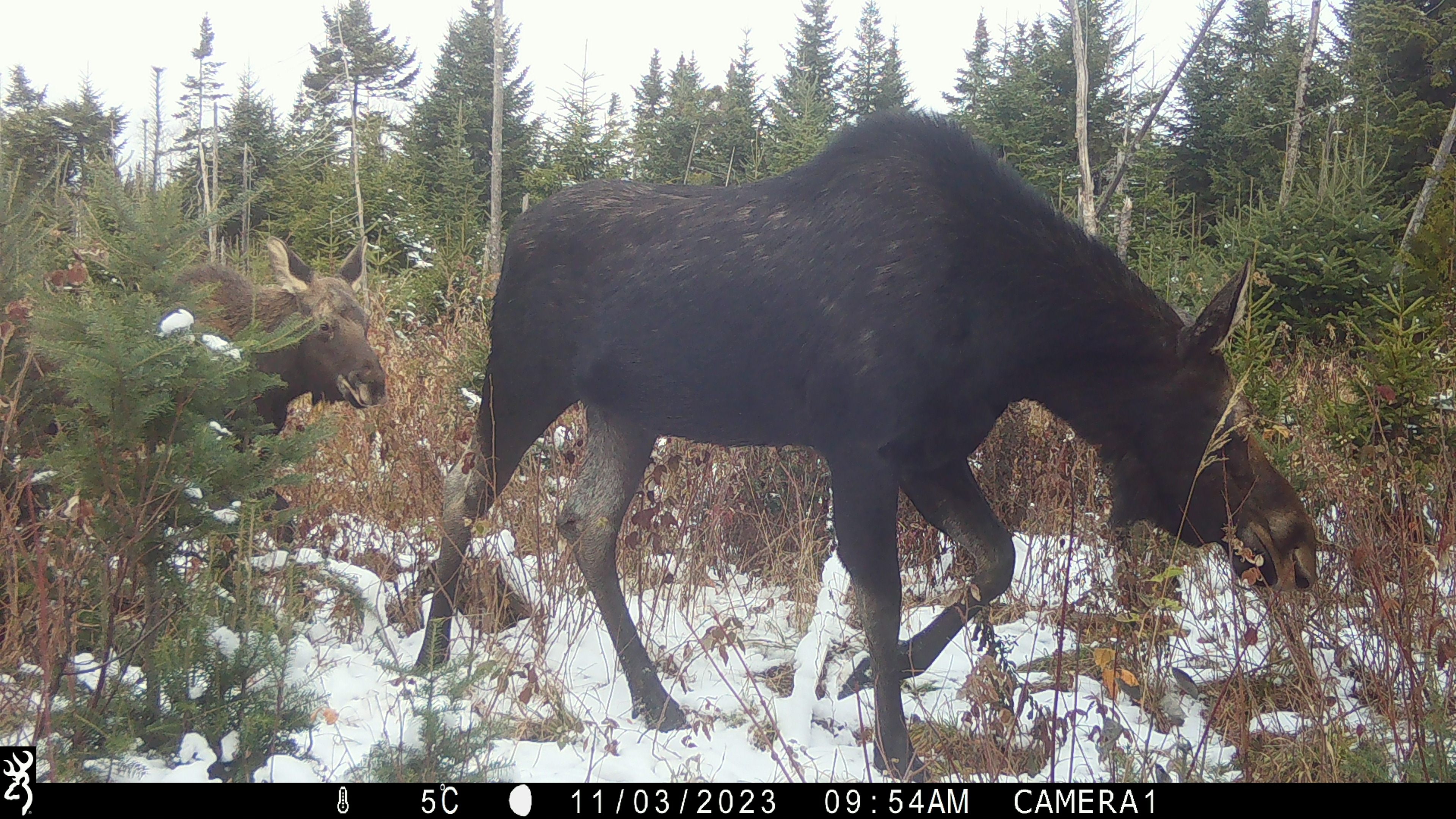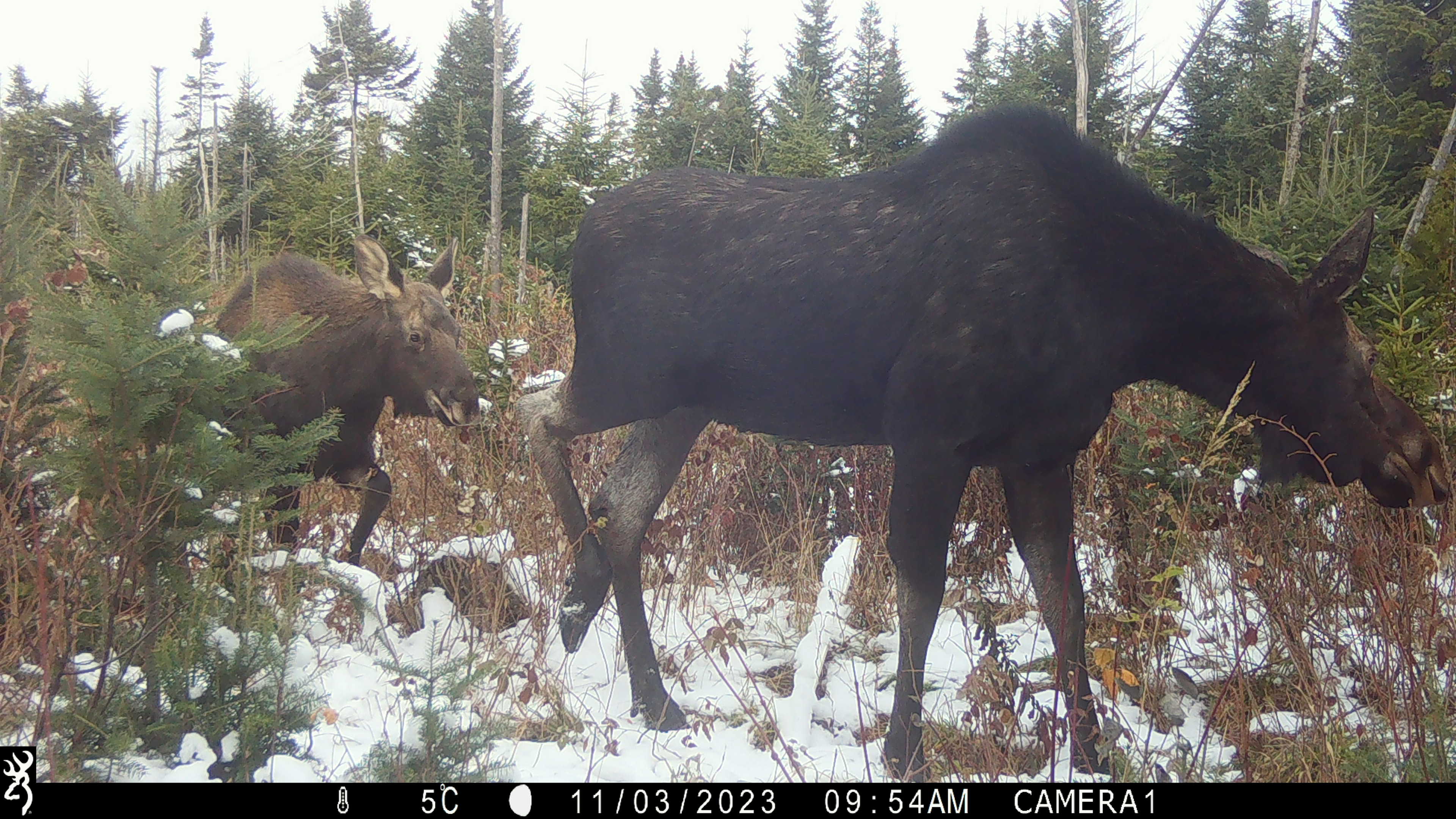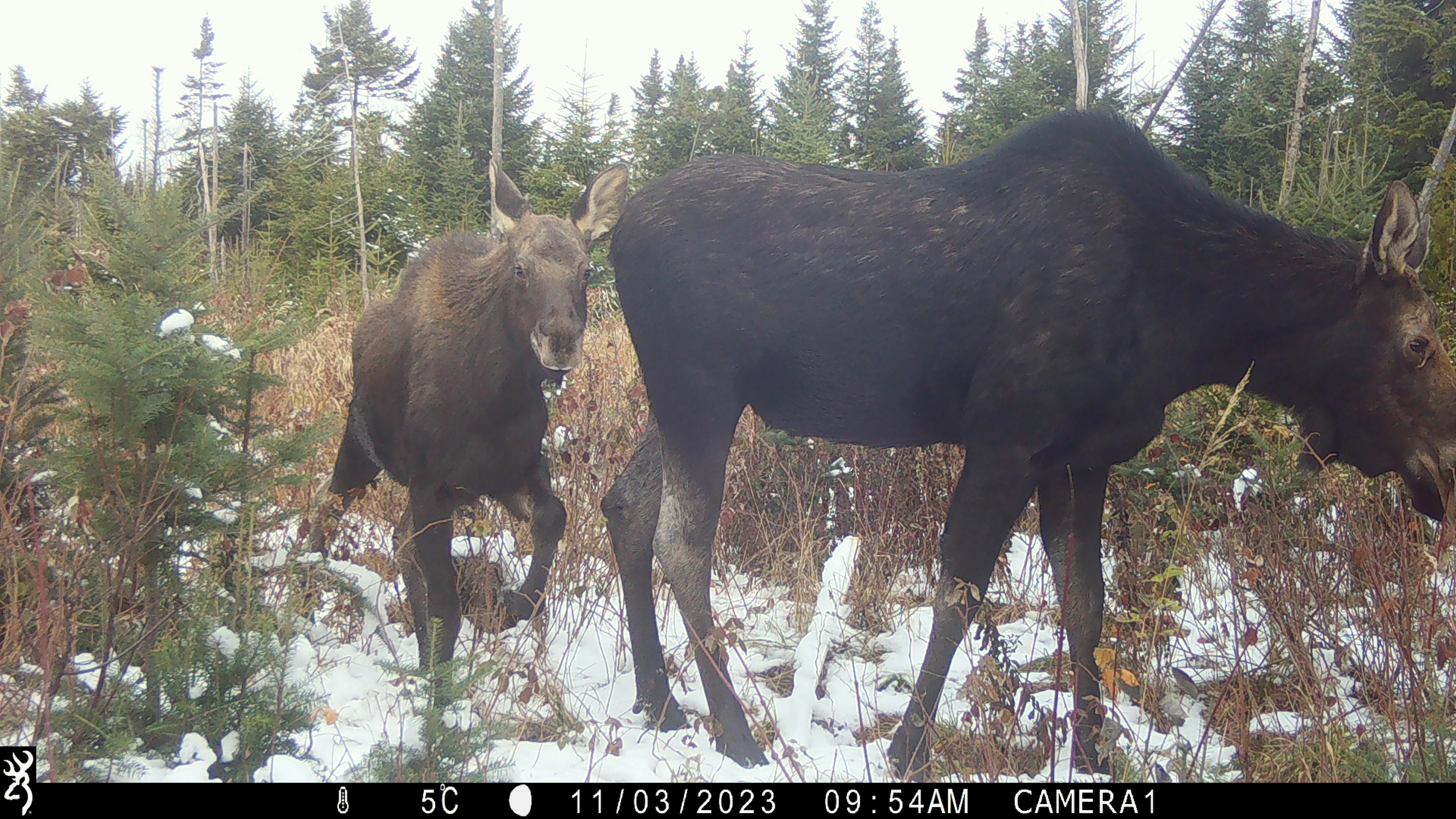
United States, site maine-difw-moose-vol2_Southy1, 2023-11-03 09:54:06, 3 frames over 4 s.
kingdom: Animalia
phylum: Chordata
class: Mammalia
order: Artiodactyla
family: Cervidae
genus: Alces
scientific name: Alces alces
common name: moose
Moose (Alces alces).